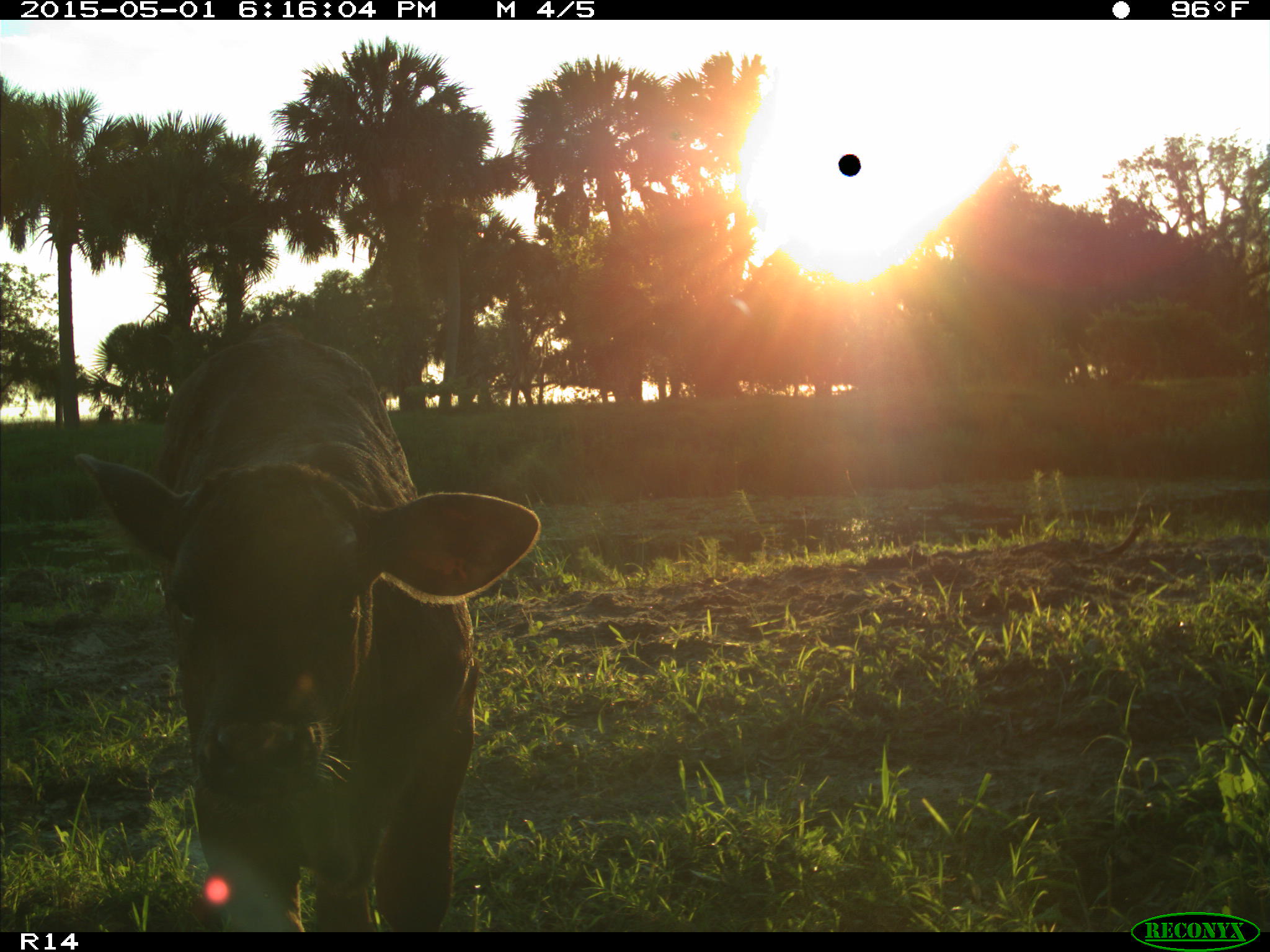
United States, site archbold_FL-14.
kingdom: Animalia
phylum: Chordata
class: Mammalia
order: Artiodactyla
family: Bovidae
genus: Bos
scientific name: Bos taurus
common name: domestic cow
Bos taurus (domestic cow).